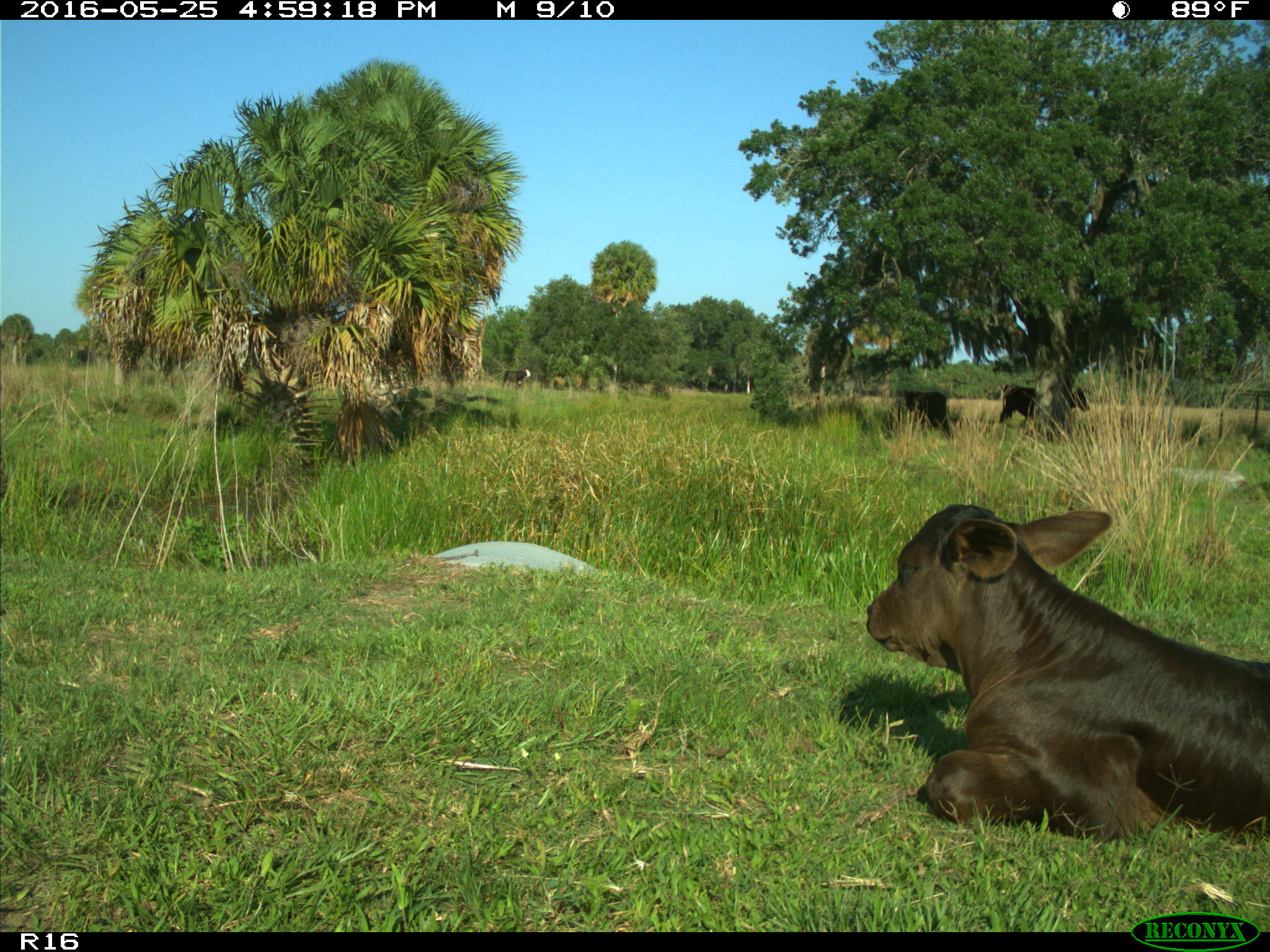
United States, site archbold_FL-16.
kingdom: Animalia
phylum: Chordata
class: Mammalia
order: Artiodactyla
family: Bovidae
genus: Bos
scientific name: Bos taurus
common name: domestic cow